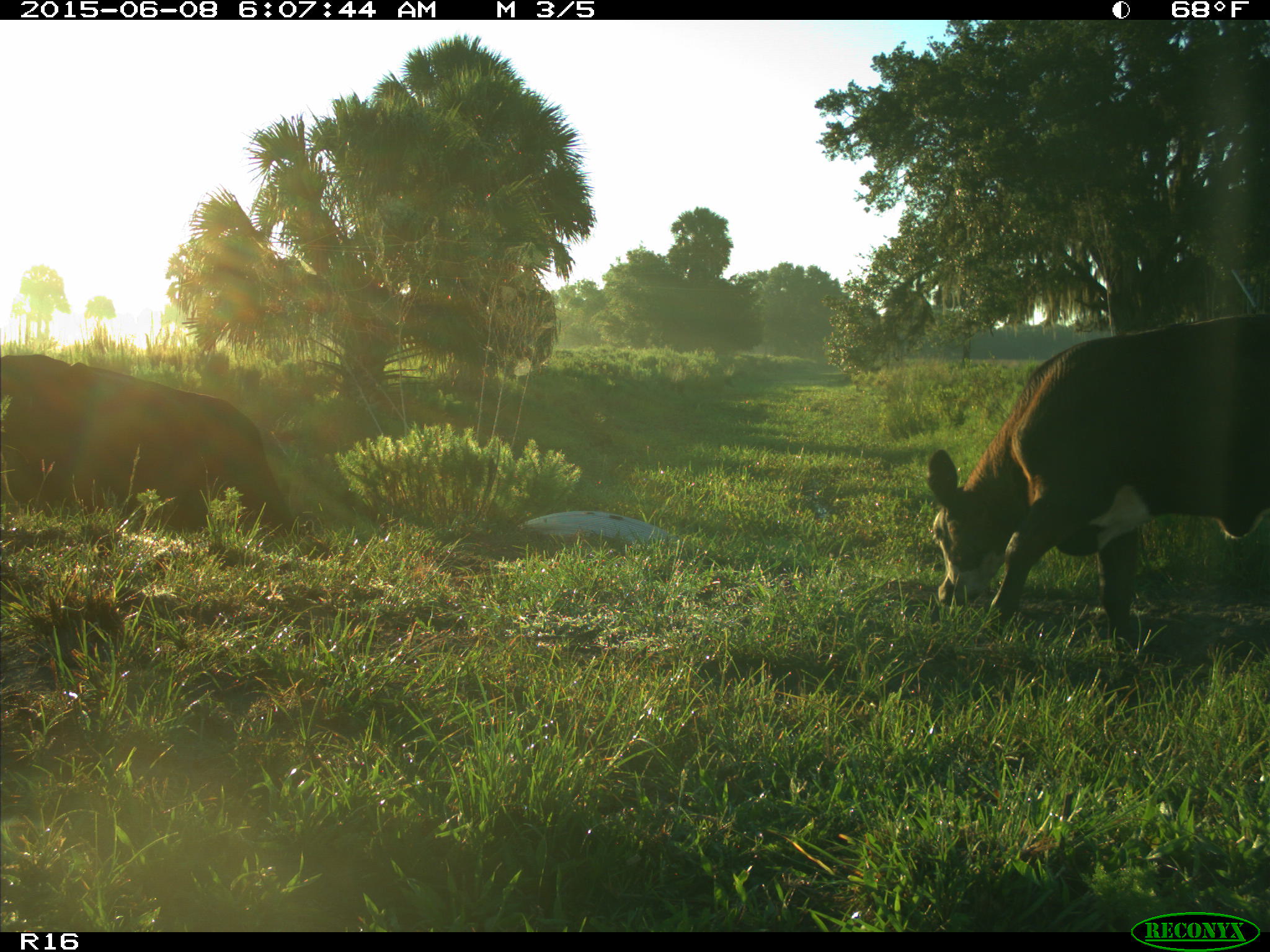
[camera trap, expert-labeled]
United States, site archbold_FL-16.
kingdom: Animalia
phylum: Chordata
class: Mammalia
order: Artiodactyla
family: Bovidae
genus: Bos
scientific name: Bos taurus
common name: domestic cow